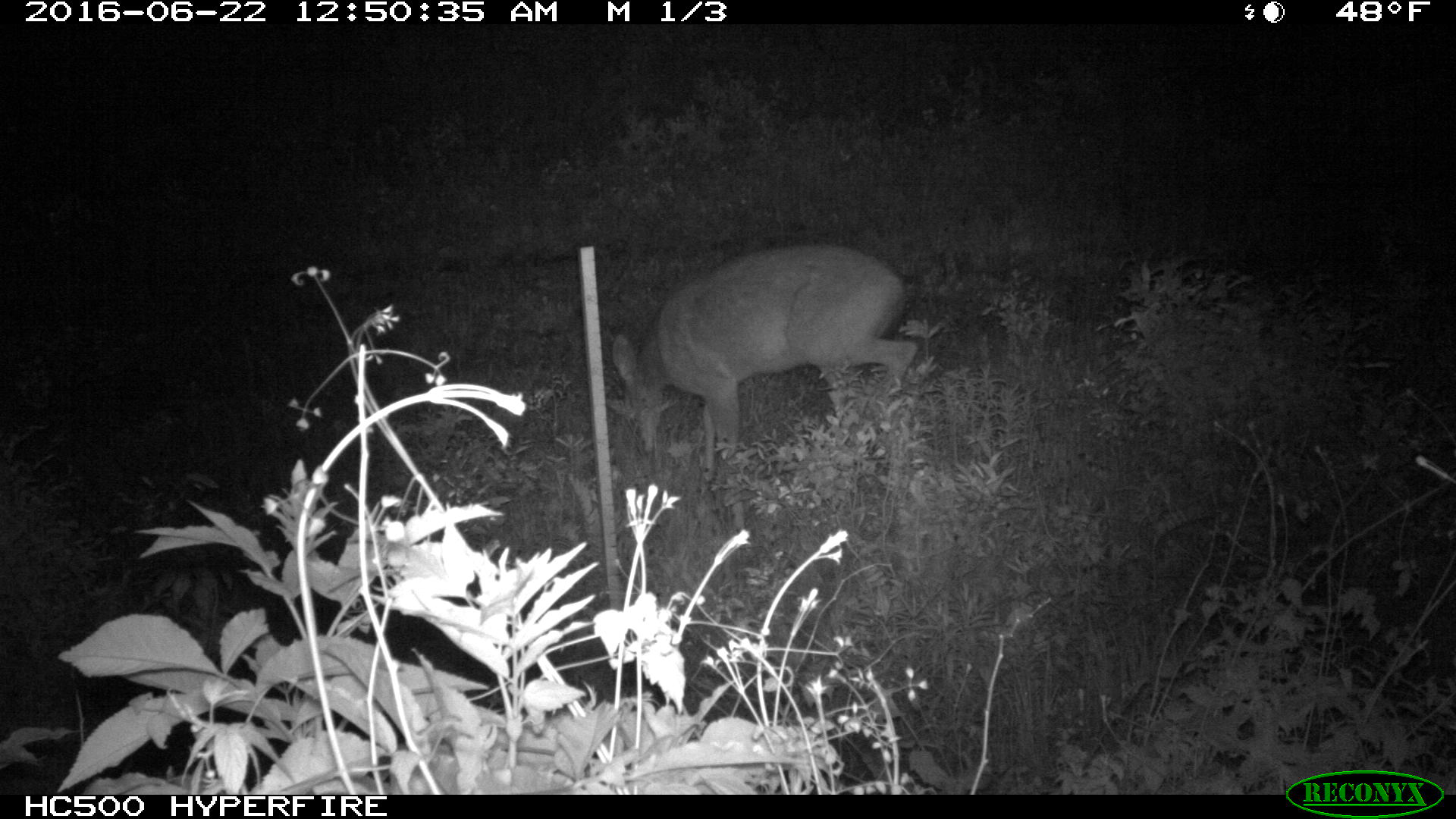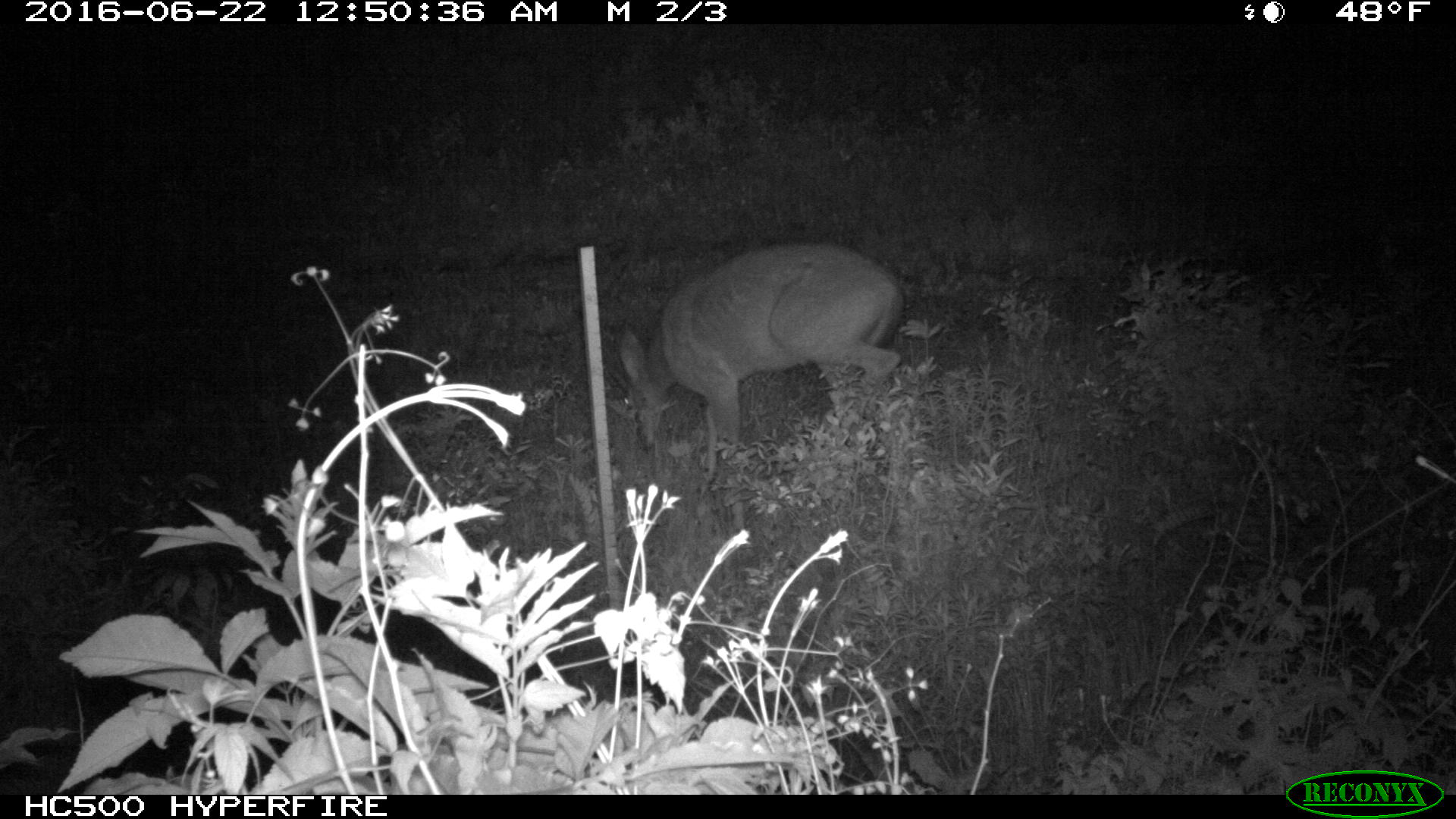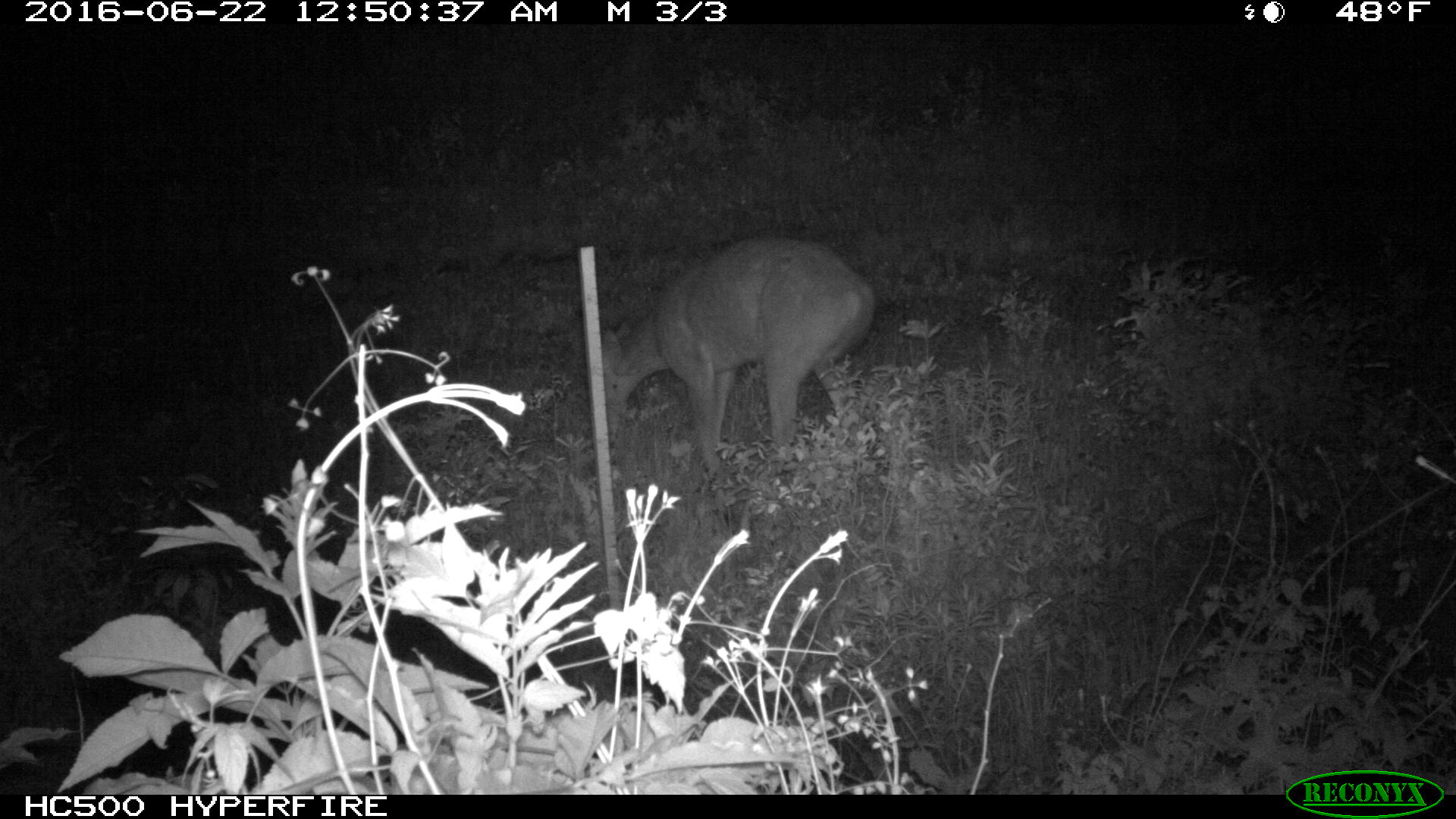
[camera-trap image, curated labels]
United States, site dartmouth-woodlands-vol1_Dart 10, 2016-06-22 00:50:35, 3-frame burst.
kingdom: Animalia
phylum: Chordata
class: Mammalia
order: Artiodactyla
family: Cervidae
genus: Odocoileus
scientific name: Odocoileus virginianus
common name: white-tailed deer